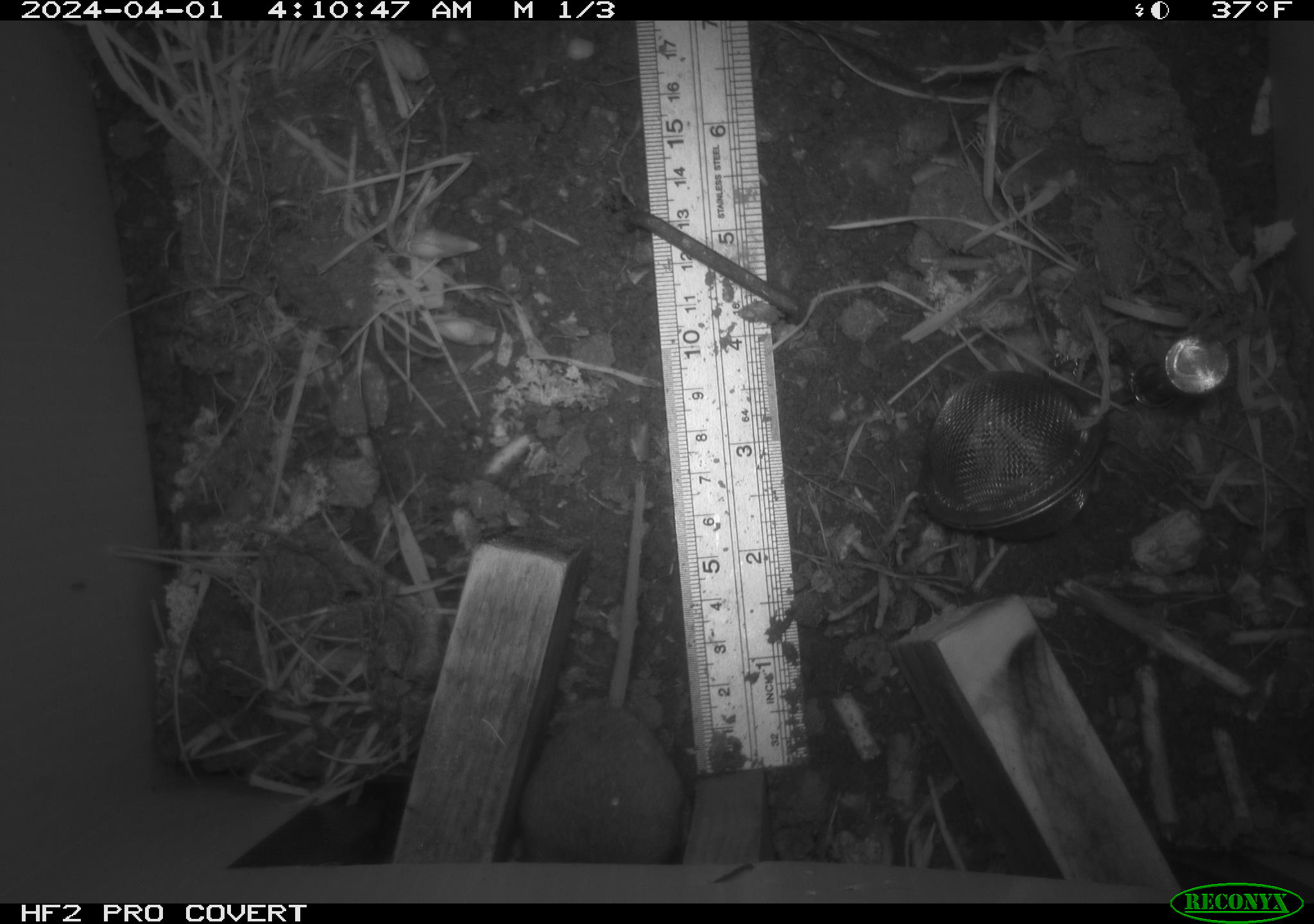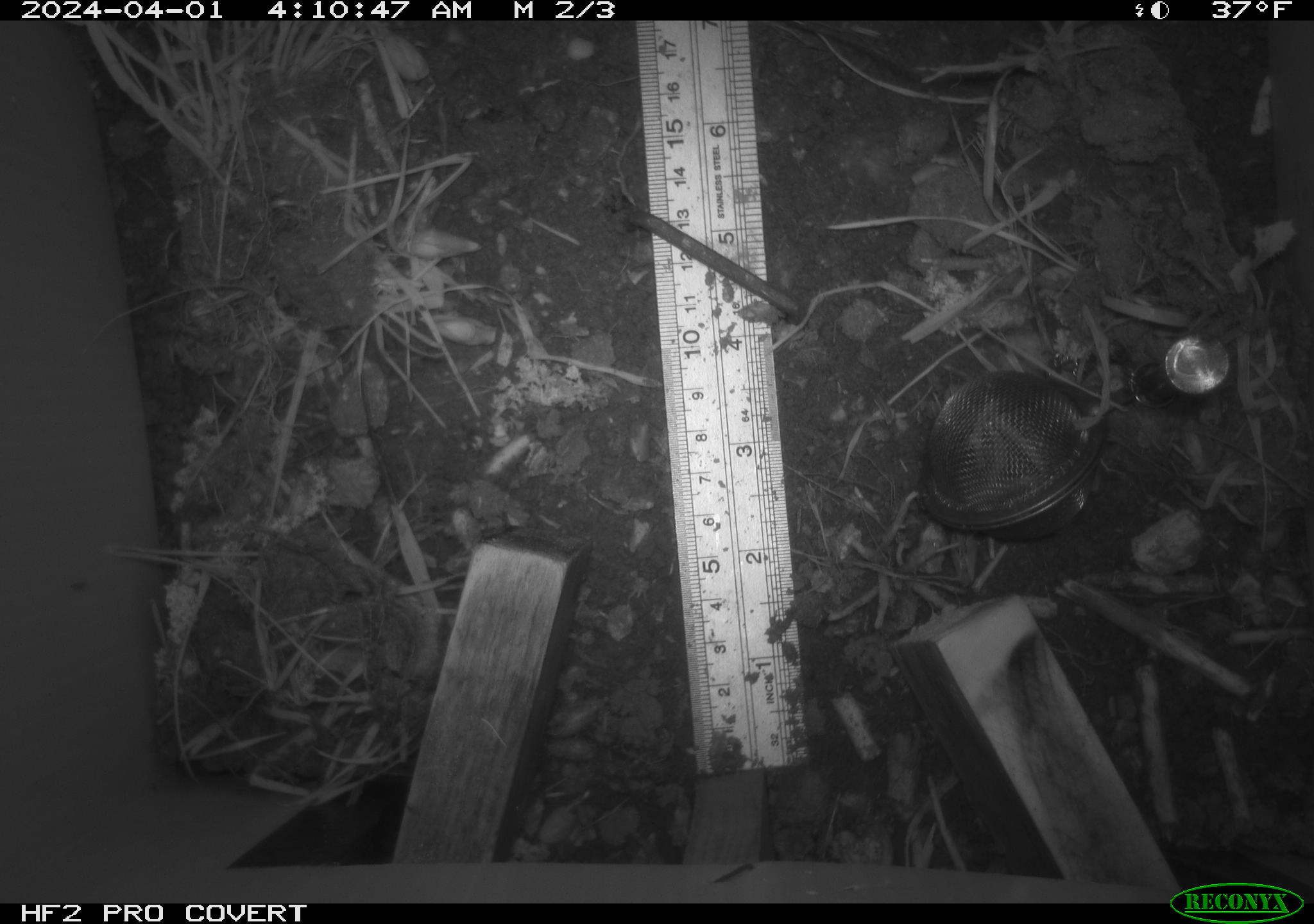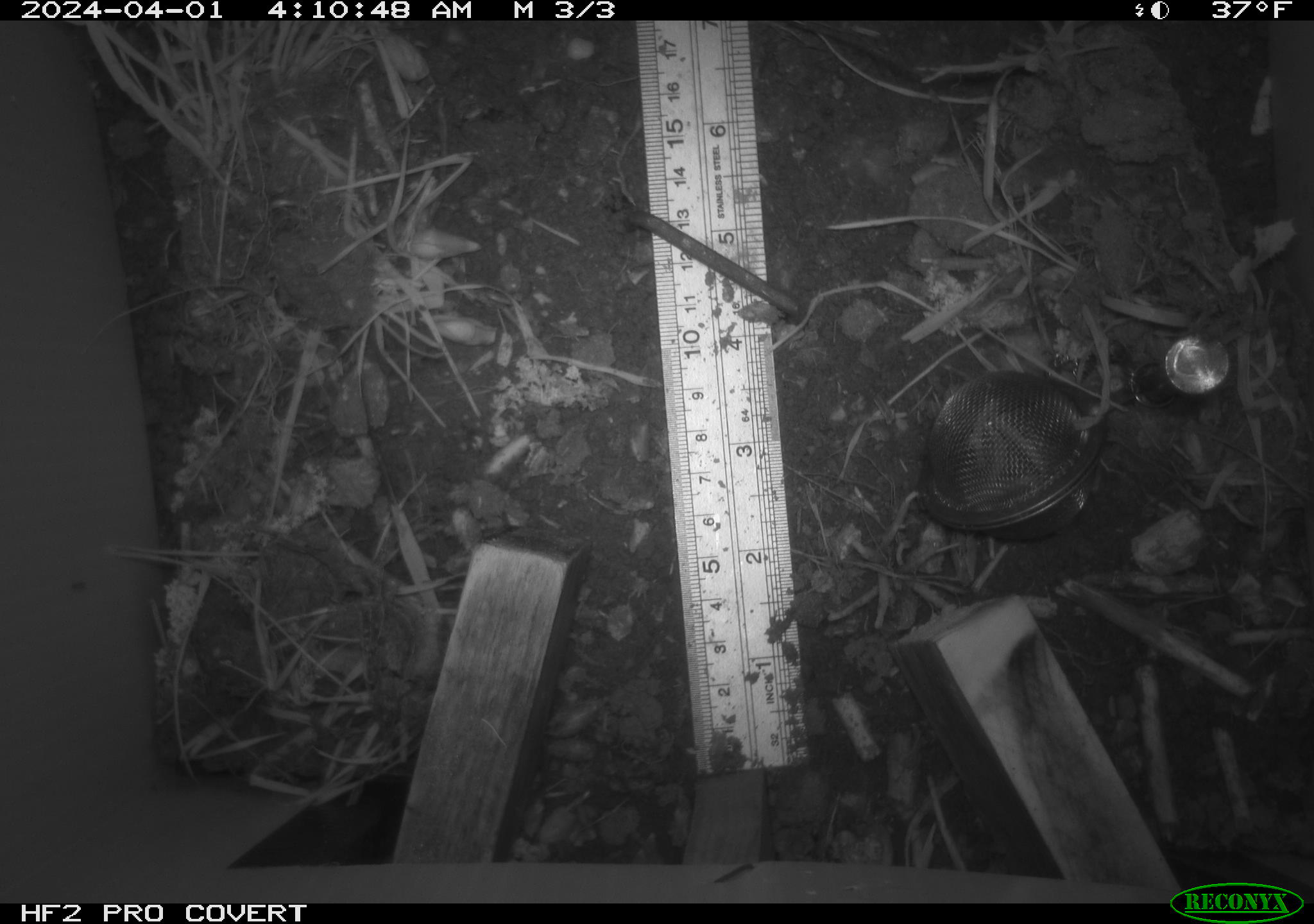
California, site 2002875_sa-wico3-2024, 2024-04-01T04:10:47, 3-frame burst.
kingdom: Animalia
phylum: Chordata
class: Mammalia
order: Rodentia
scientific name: Rodentia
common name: mouse species